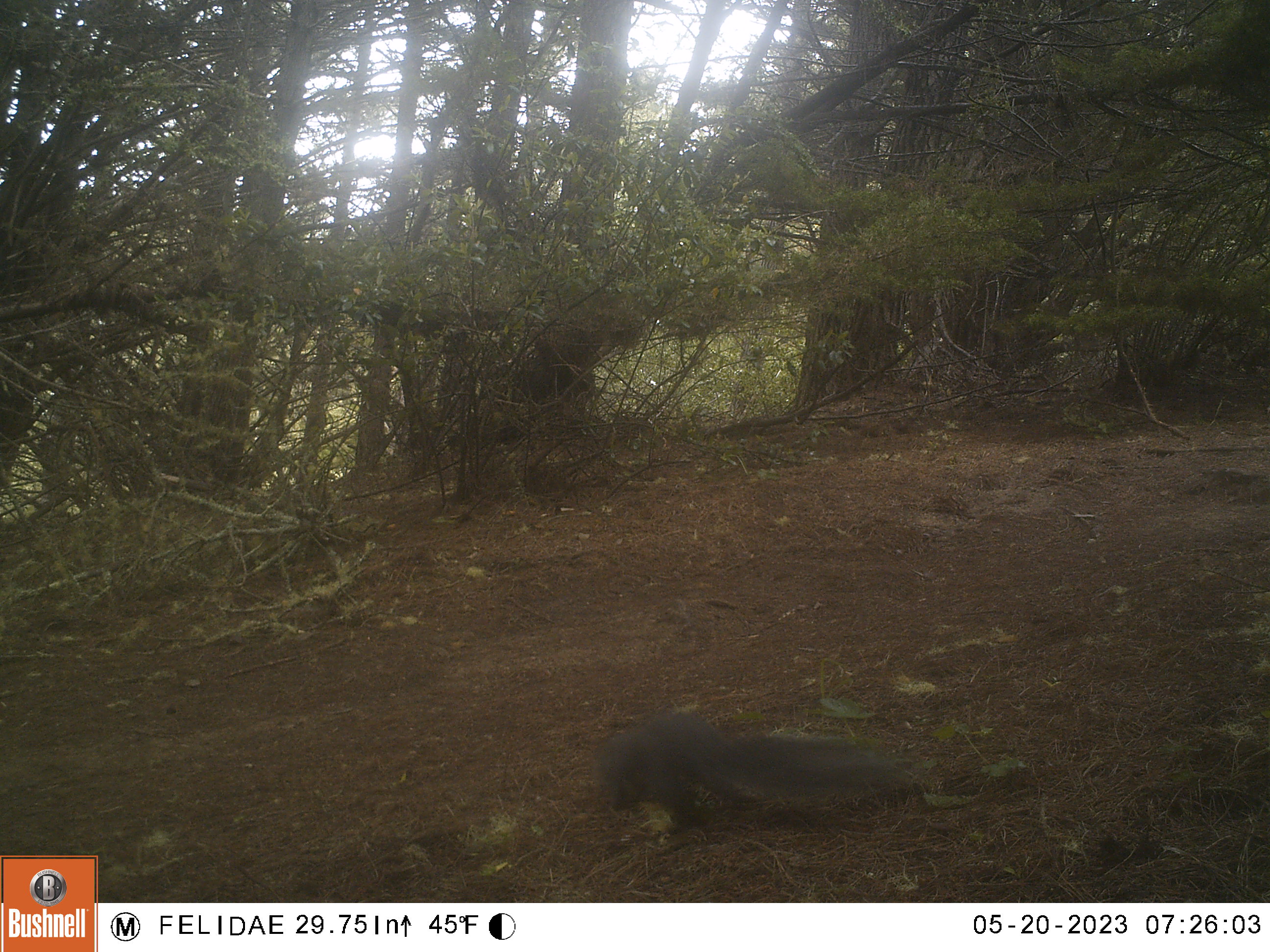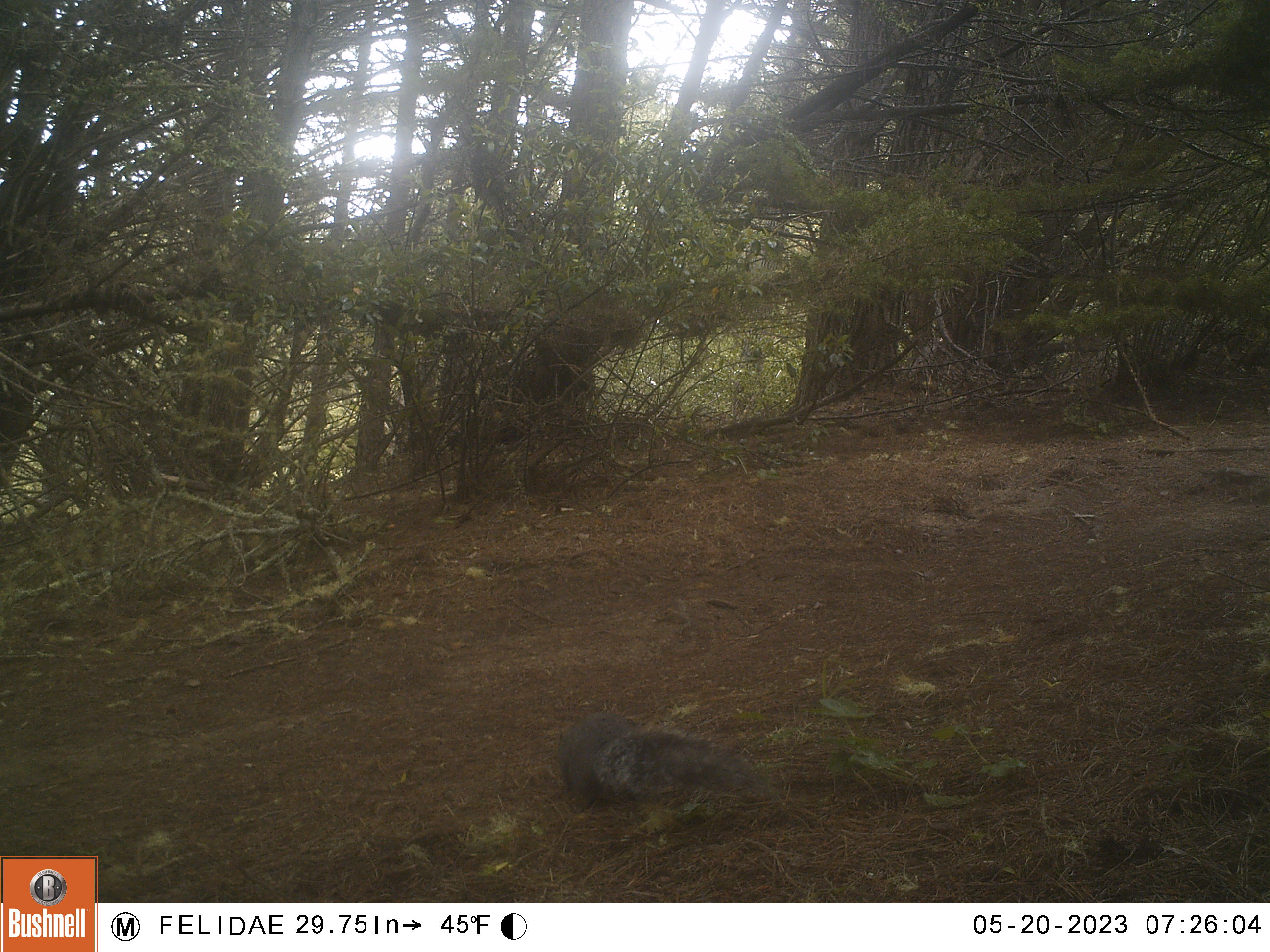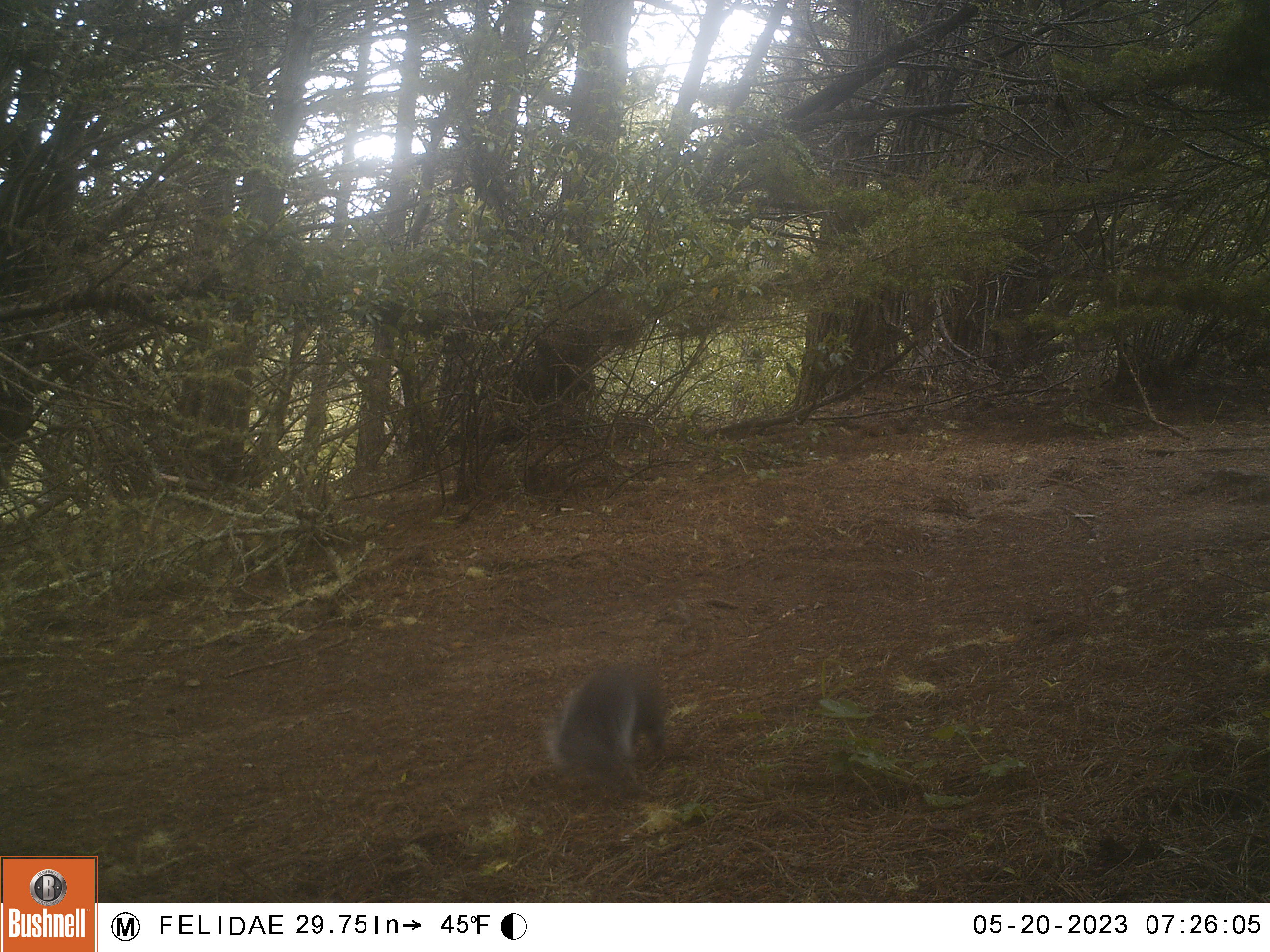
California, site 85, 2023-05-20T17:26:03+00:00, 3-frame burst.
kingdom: Animalia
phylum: Chordata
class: Mammalia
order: Rodentia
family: Sciuridae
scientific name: Sciuridae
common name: squirrel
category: unknown squirrel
Unknown squirrel (squirrel) (Sciuridae).